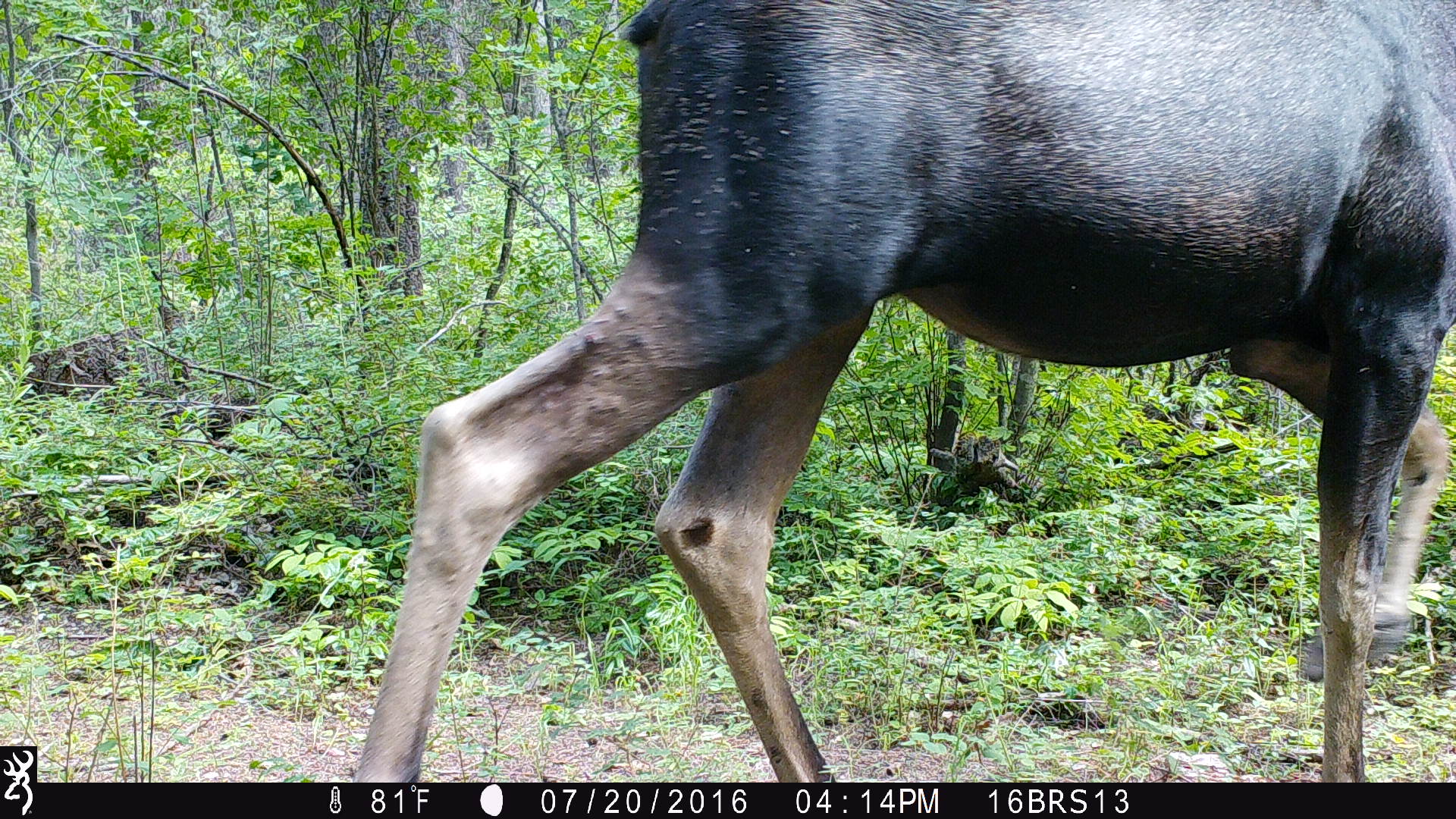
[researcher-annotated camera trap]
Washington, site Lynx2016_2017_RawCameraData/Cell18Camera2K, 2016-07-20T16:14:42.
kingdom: Animalia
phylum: Chordata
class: Mammalia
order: Artiodactyla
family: Cervidae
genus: Alces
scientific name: Alces alces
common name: moose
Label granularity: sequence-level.